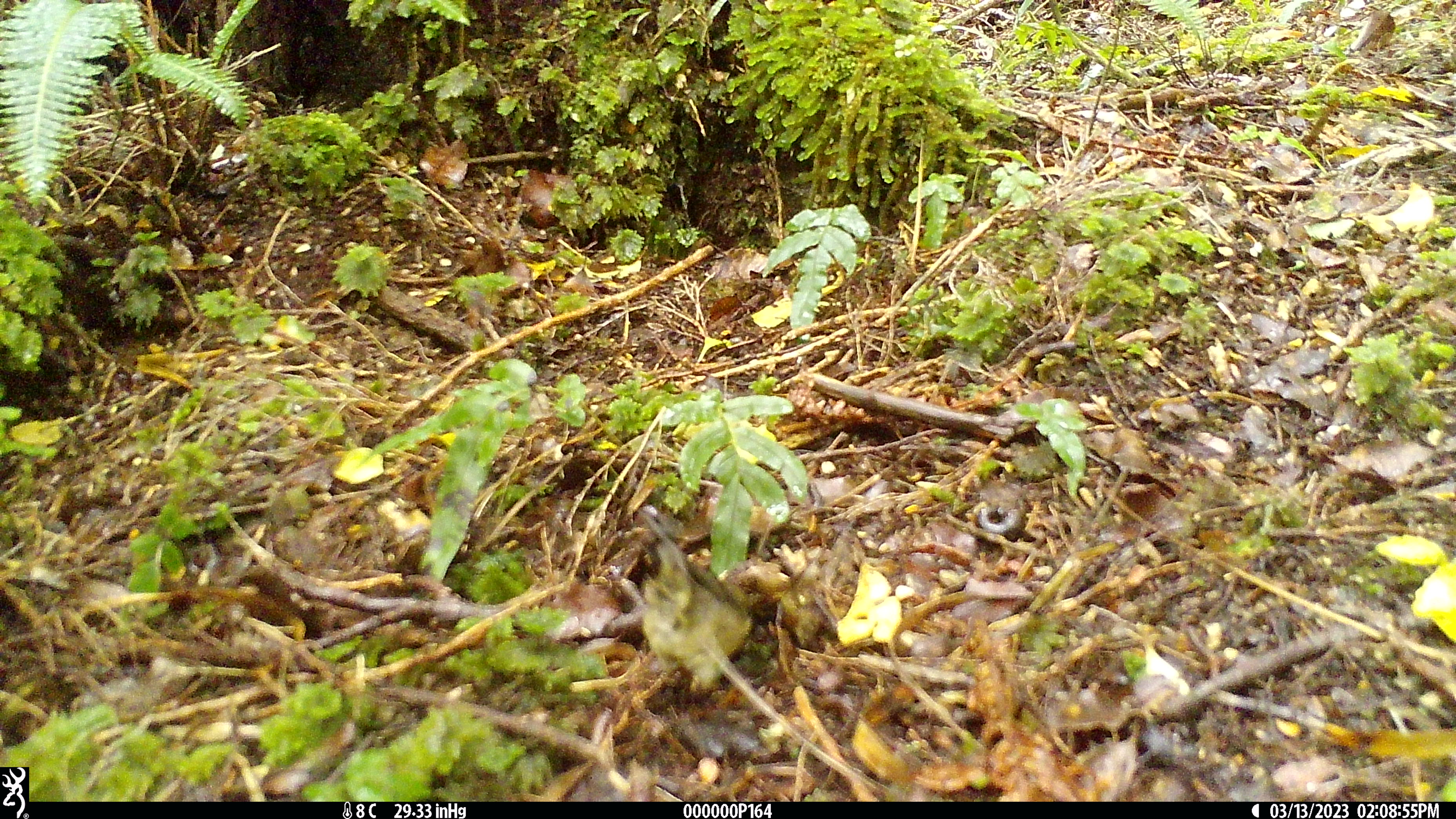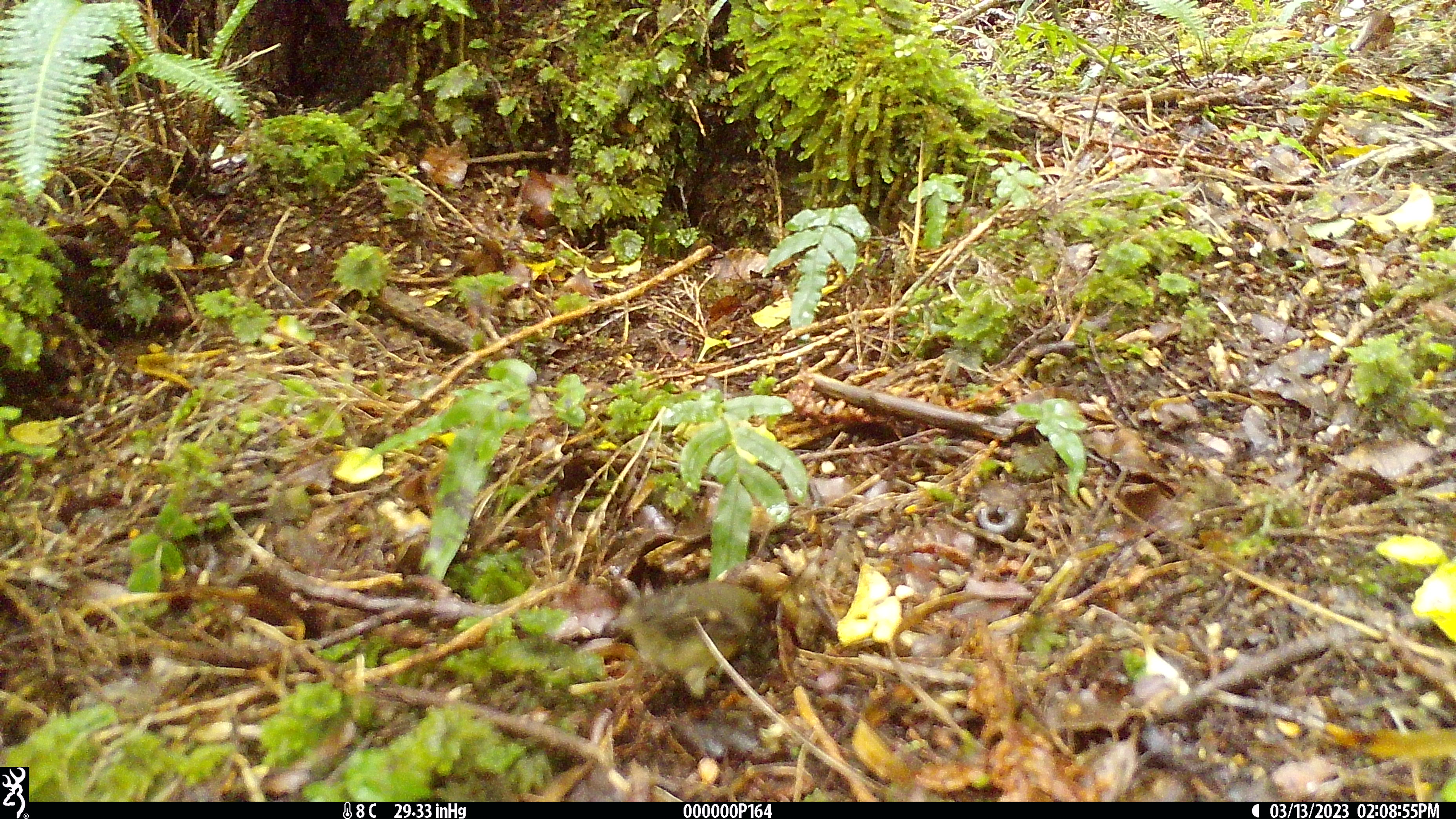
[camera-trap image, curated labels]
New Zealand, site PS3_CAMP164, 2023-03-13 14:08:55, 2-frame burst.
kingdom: Animalia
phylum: Chordata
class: Aves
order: Passeriformes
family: Petroicidae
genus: Petroica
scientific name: Petroica macrocephala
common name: tomtit